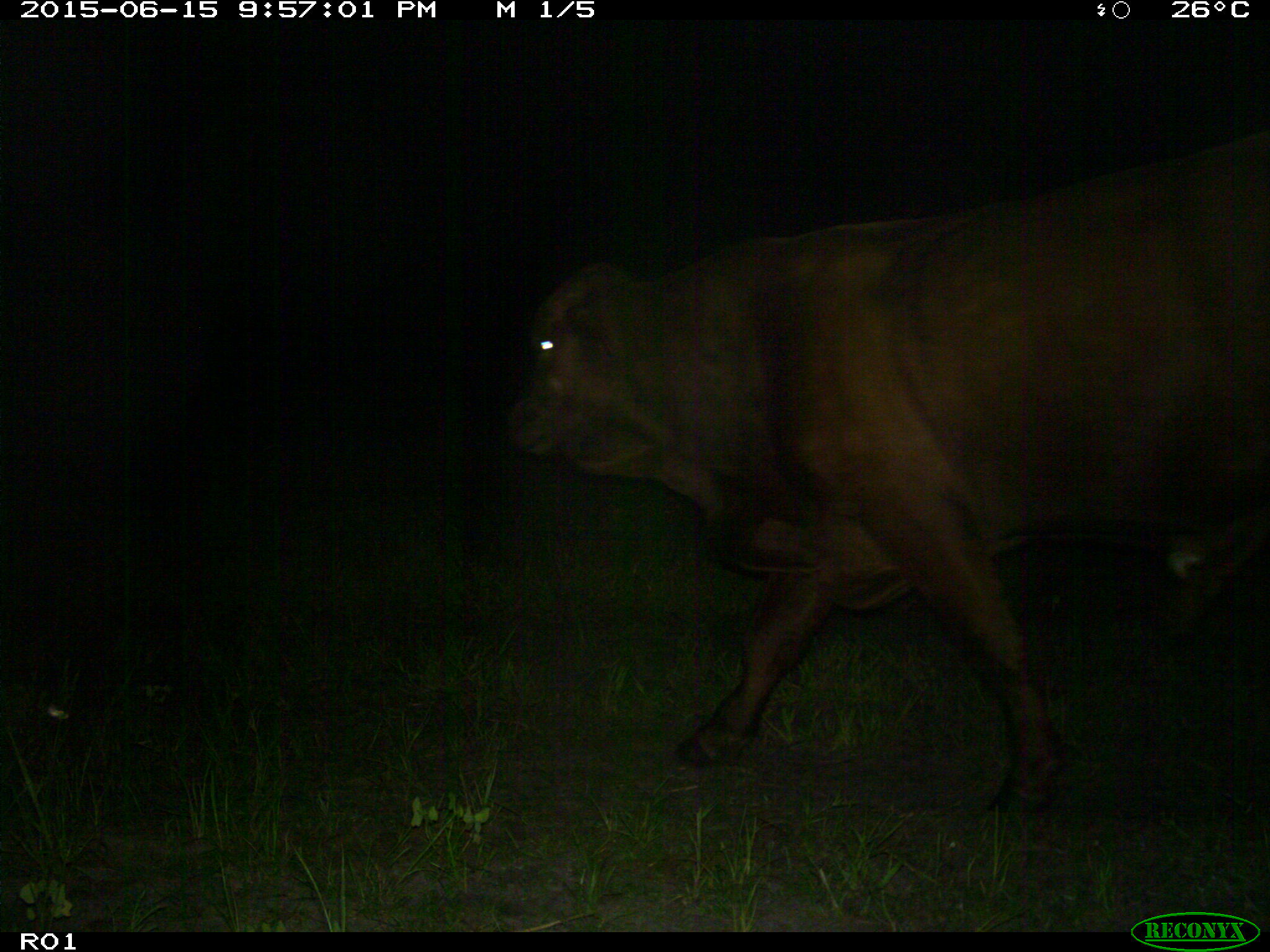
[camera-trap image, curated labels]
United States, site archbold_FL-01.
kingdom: Animalia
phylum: Chordata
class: Mammalia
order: Artiodactyla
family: Bovidae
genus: Bos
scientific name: Bos taurus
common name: domestic cow